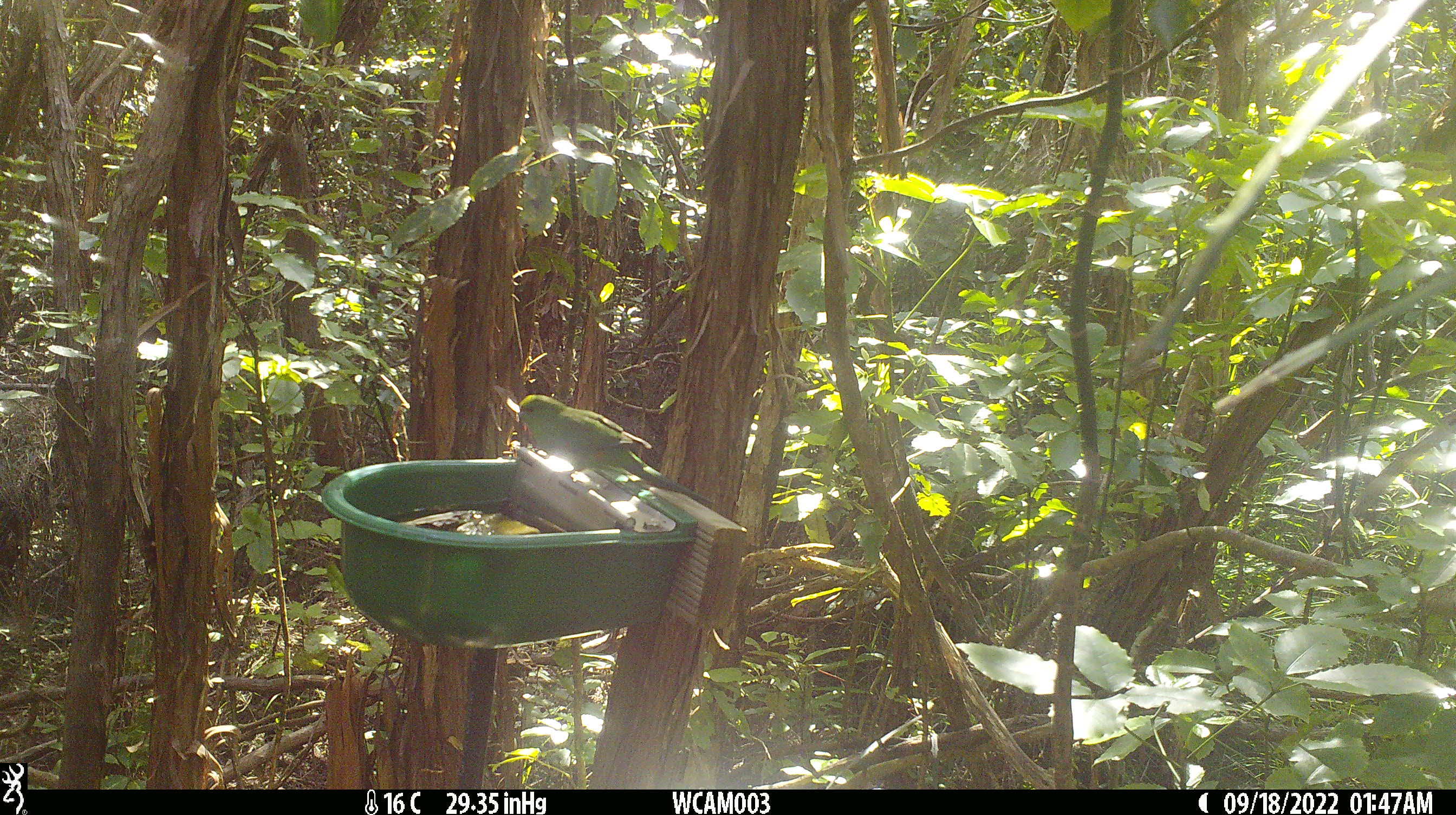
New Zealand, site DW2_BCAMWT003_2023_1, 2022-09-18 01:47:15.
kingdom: Animalia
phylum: Chordata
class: Aves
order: Psittaciformes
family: Psittaculidae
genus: Cyanoramphus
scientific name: Cyanoramphus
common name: parakeet